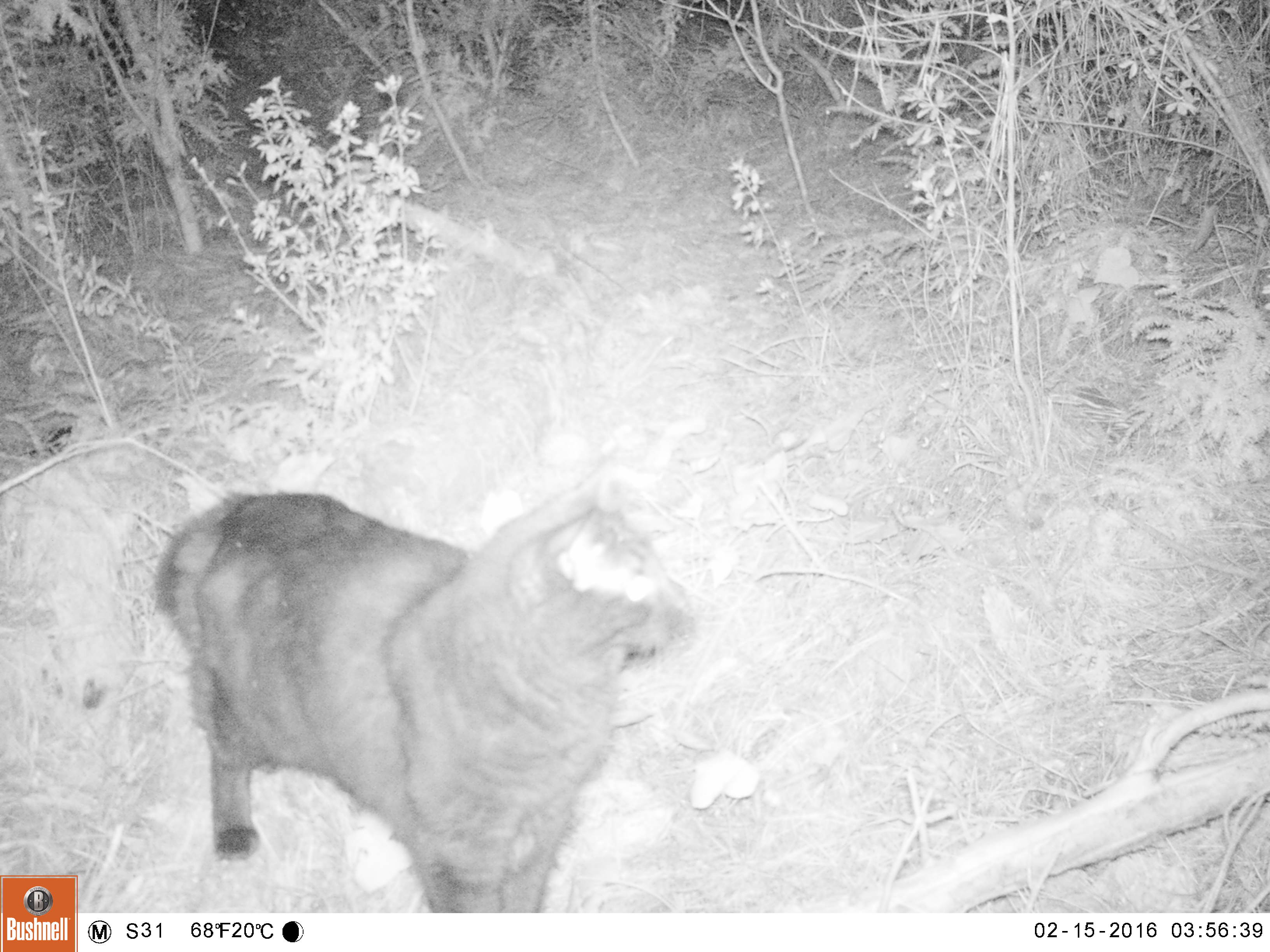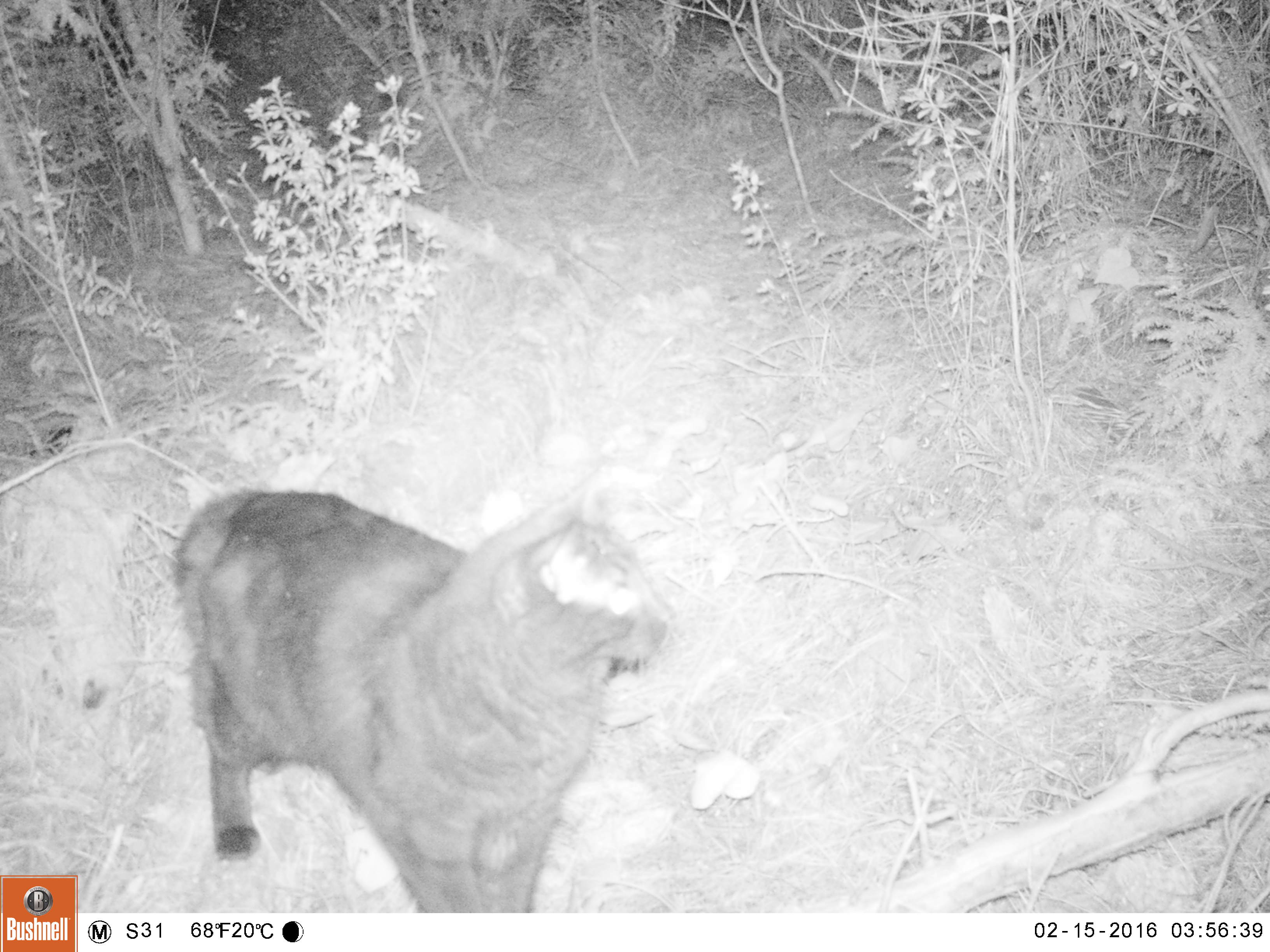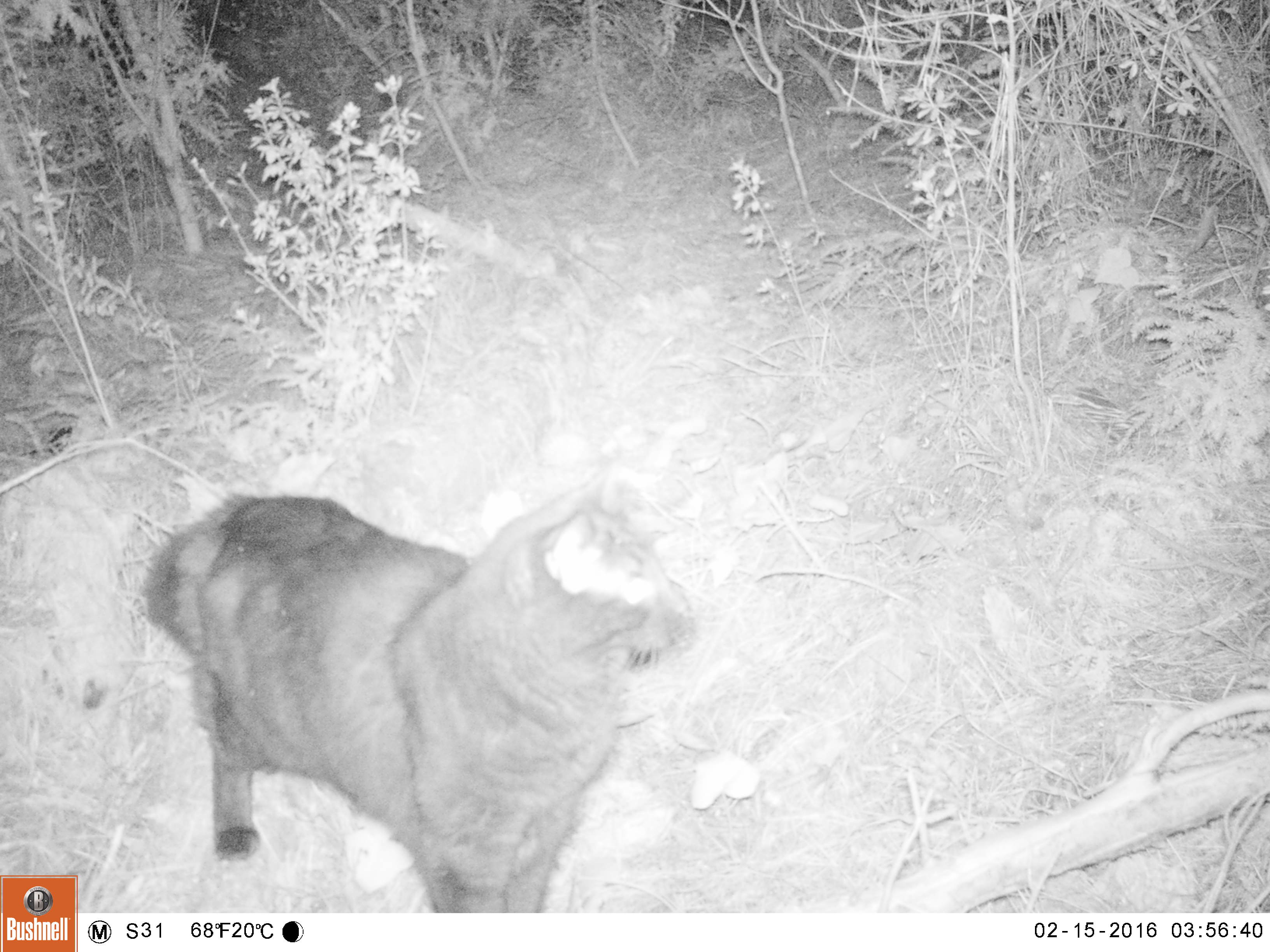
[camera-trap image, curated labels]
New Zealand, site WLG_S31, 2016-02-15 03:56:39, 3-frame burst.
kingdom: Animalia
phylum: Chordata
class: Mammalia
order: Carnivora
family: Felidae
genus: Felis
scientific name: Felis catus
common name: domestic cat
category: cat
Cat (domestic cat) (Felis catus).